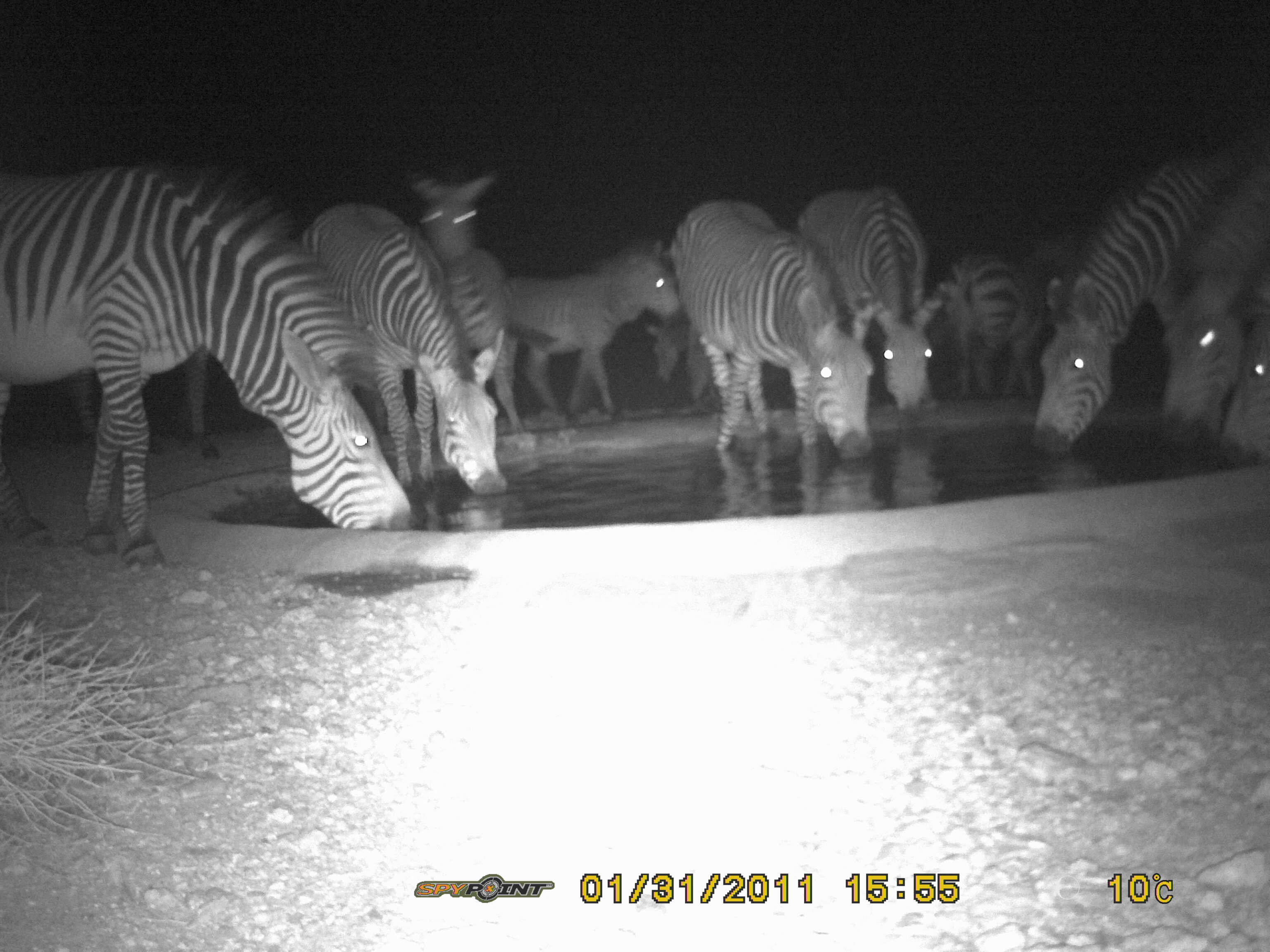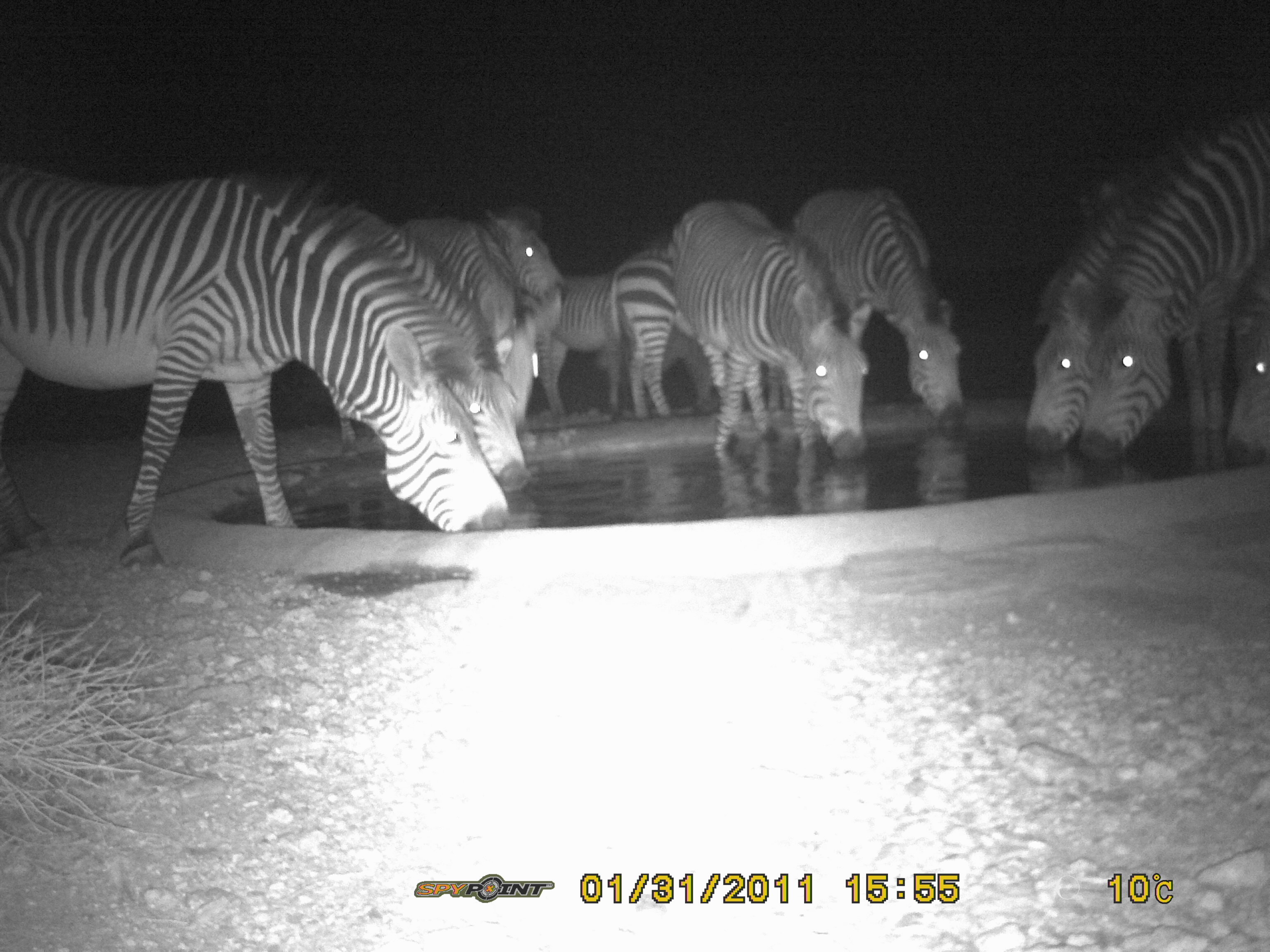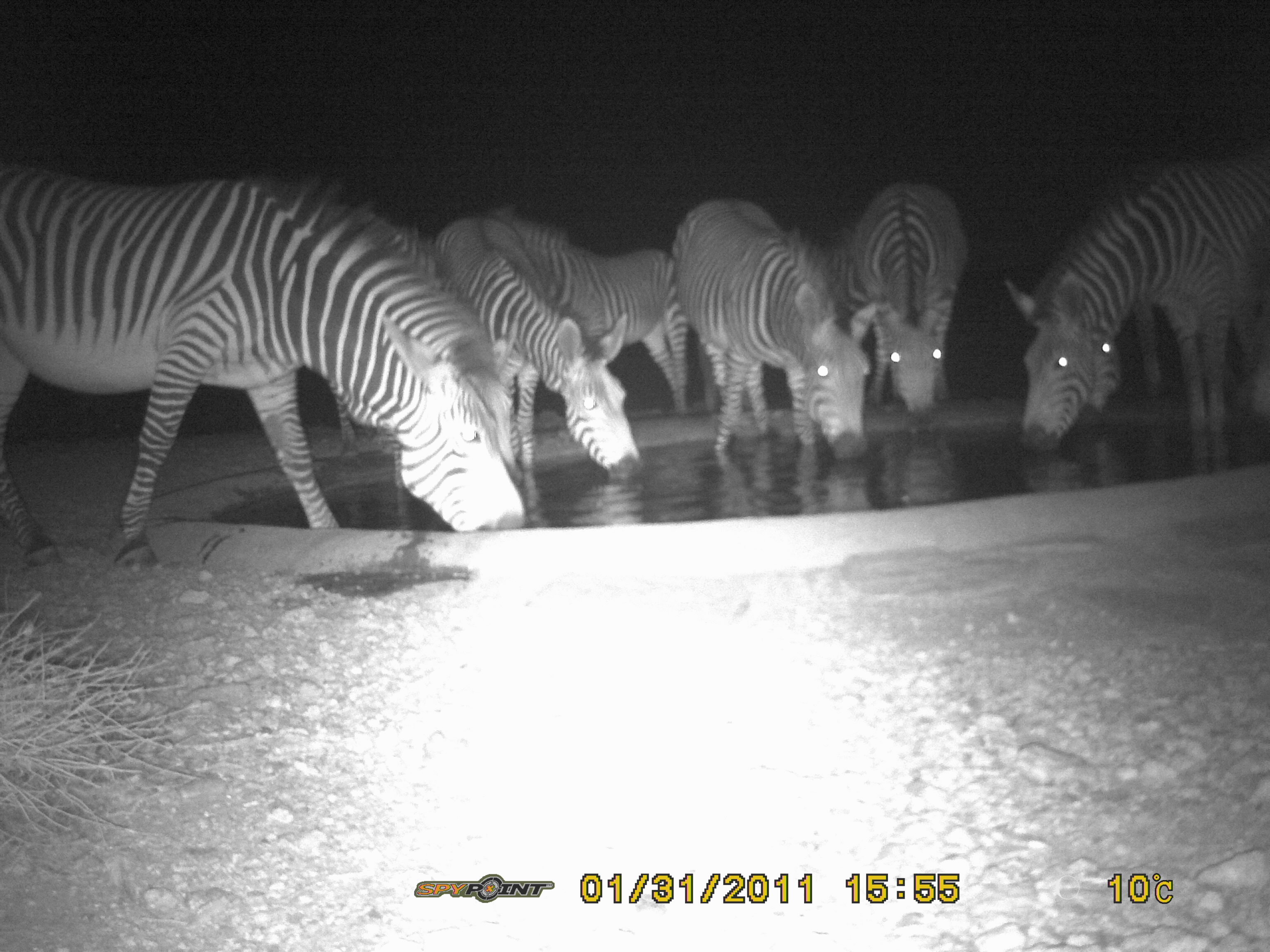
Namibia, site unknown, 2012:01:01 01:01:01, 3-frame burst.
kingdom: Animalia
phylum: Chordata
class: Mammalia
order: Perissodactyla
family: Equidae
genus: Equus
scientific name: Equus zebra hartmannae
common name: hartmann's mountain zebra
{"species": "Equus zebra hartmannae (hartmann's mountain zebra)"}